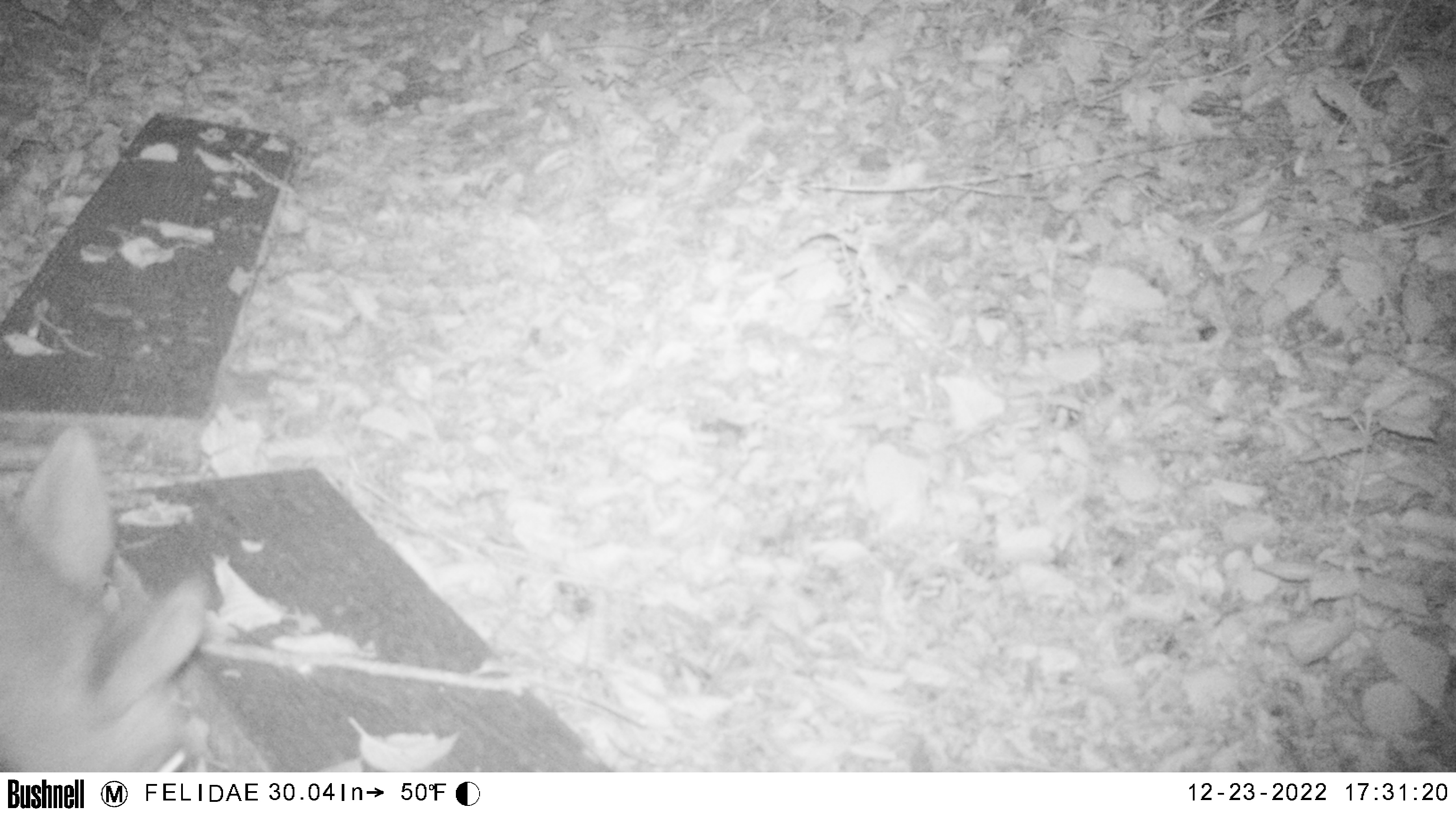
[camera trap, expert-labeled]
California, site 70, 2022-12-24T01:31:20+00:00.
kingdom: Animalia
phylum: Chordata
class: Mammalia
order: Artiodactyla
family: Cervidae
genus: Odocoileus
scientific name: Odocoileus hemionus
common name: mule deer